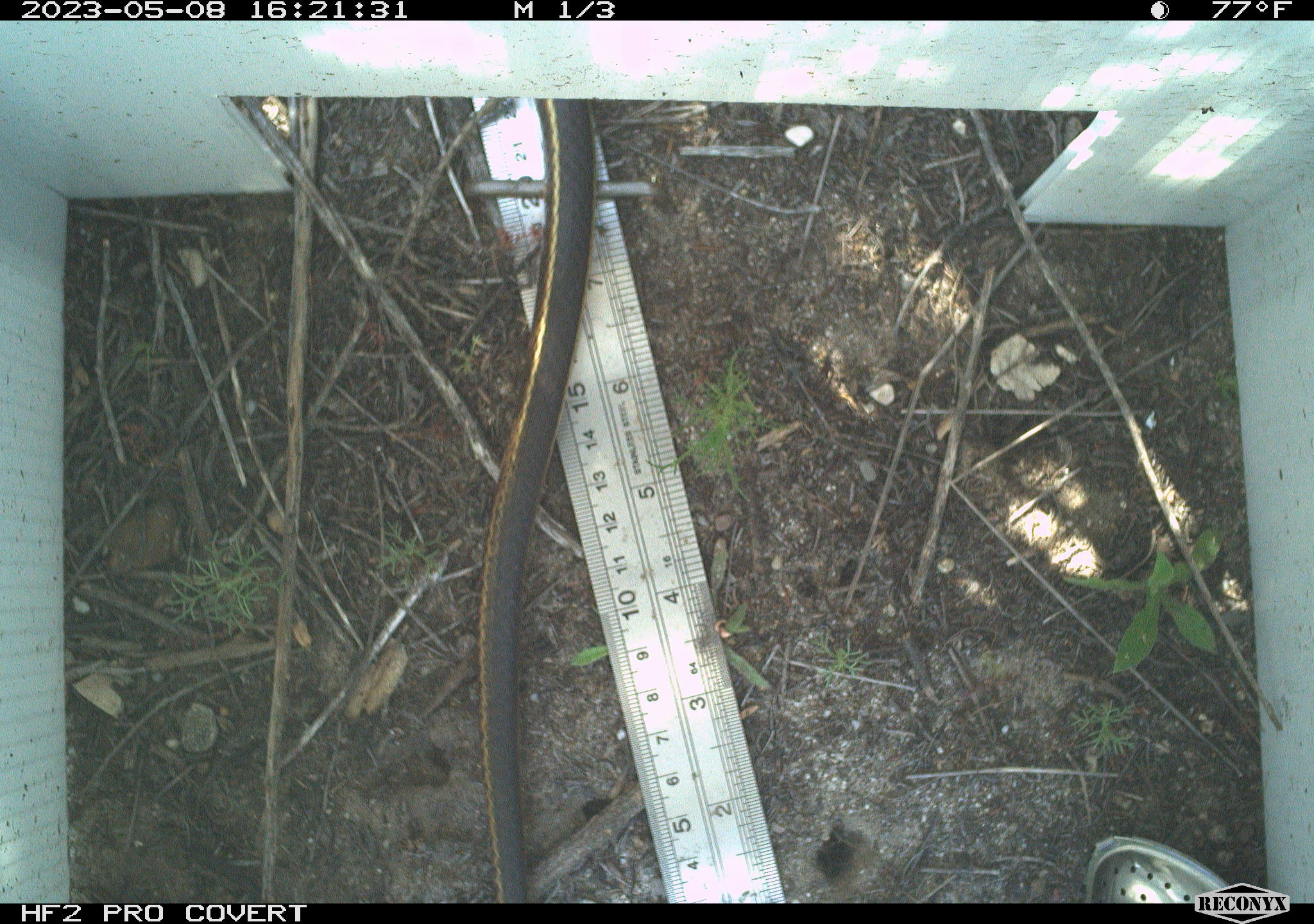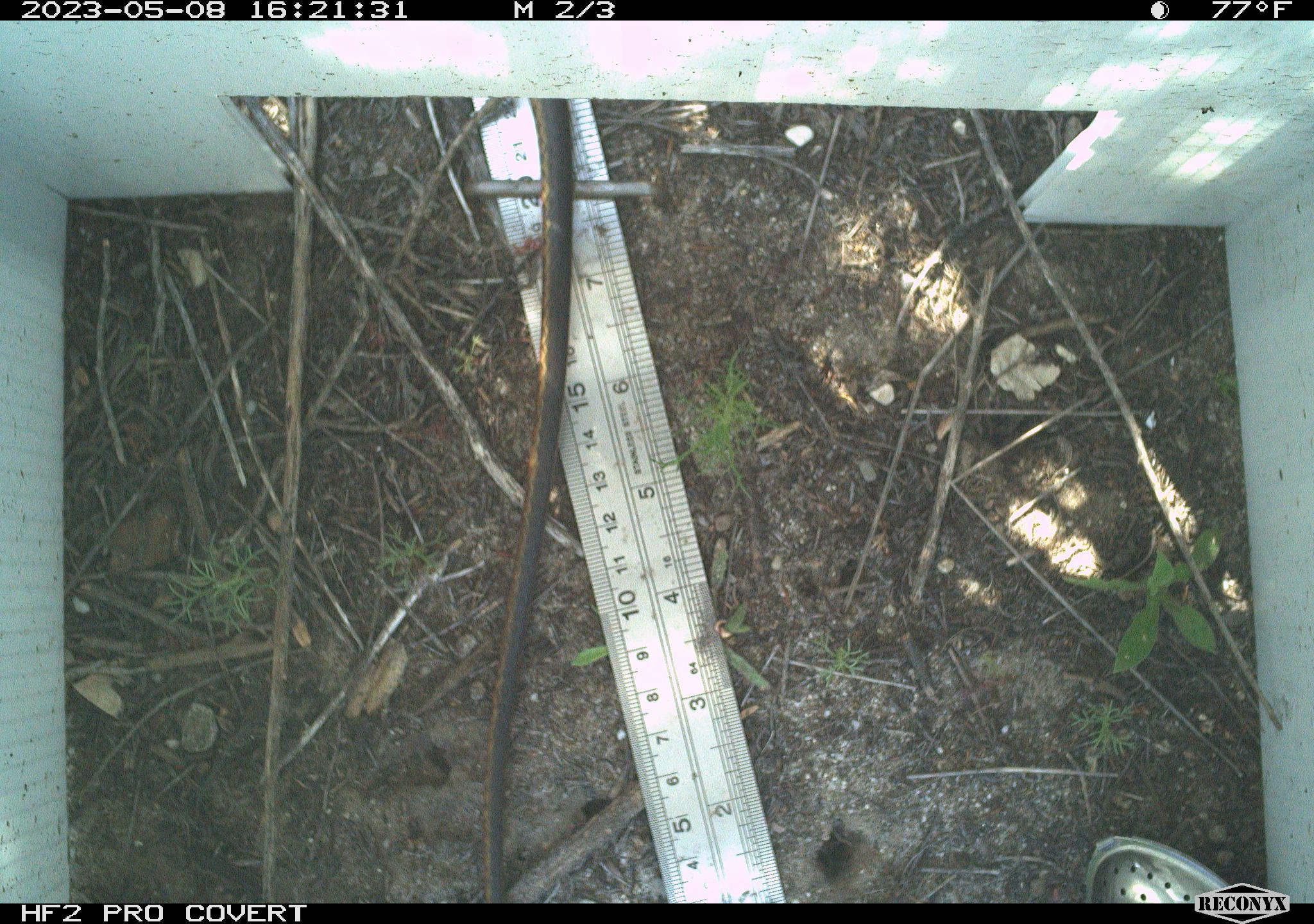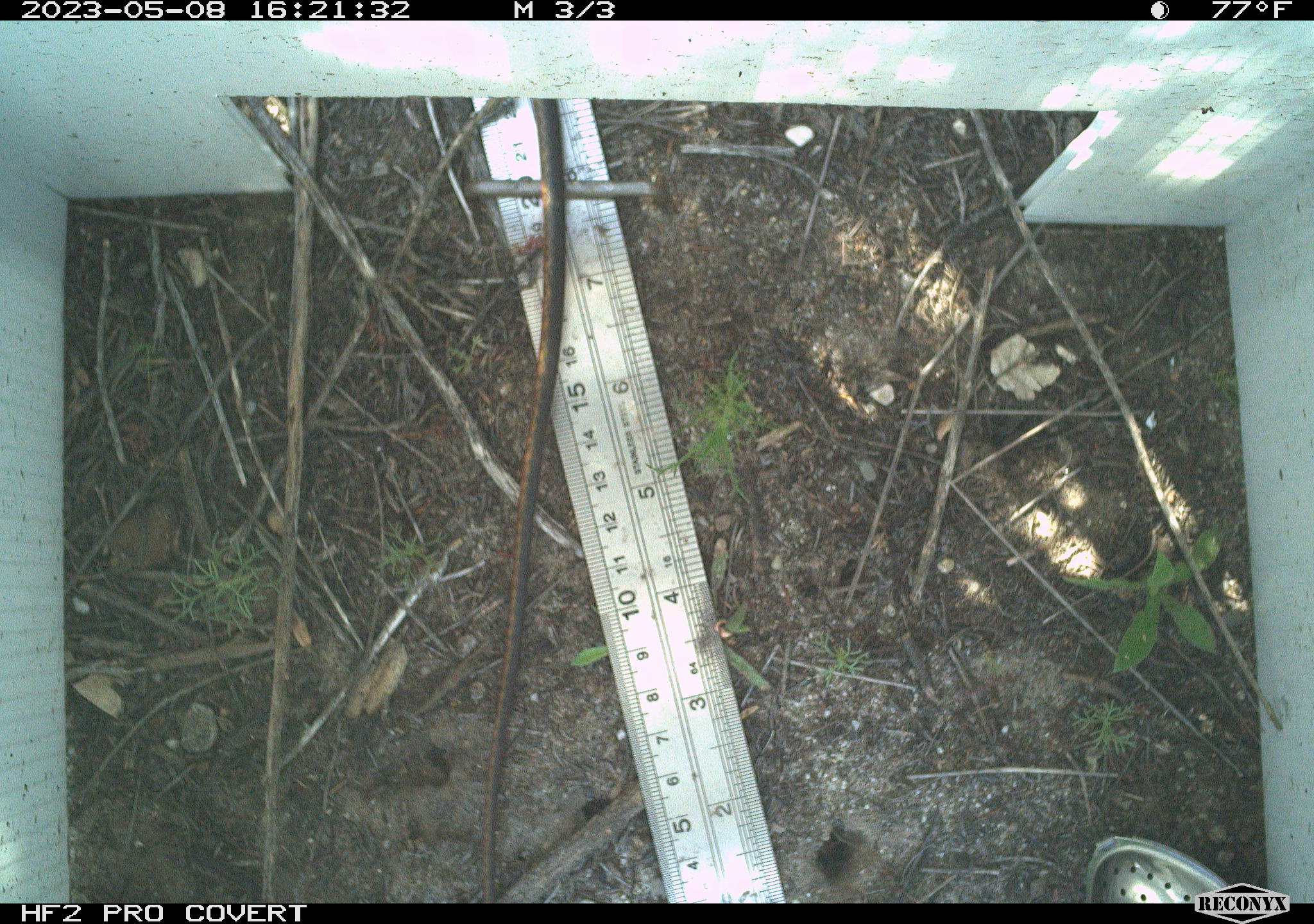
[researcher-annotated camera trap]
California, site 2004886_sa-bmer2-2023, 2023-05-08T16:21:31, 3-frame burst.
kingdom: Animalia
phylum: Chordata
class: Reptilia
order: Squamata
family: Colubridae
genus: Masticophis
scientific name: Masticophis lateralis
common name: striped racer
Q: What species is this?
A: Striped racer (Masticophis lateralis).